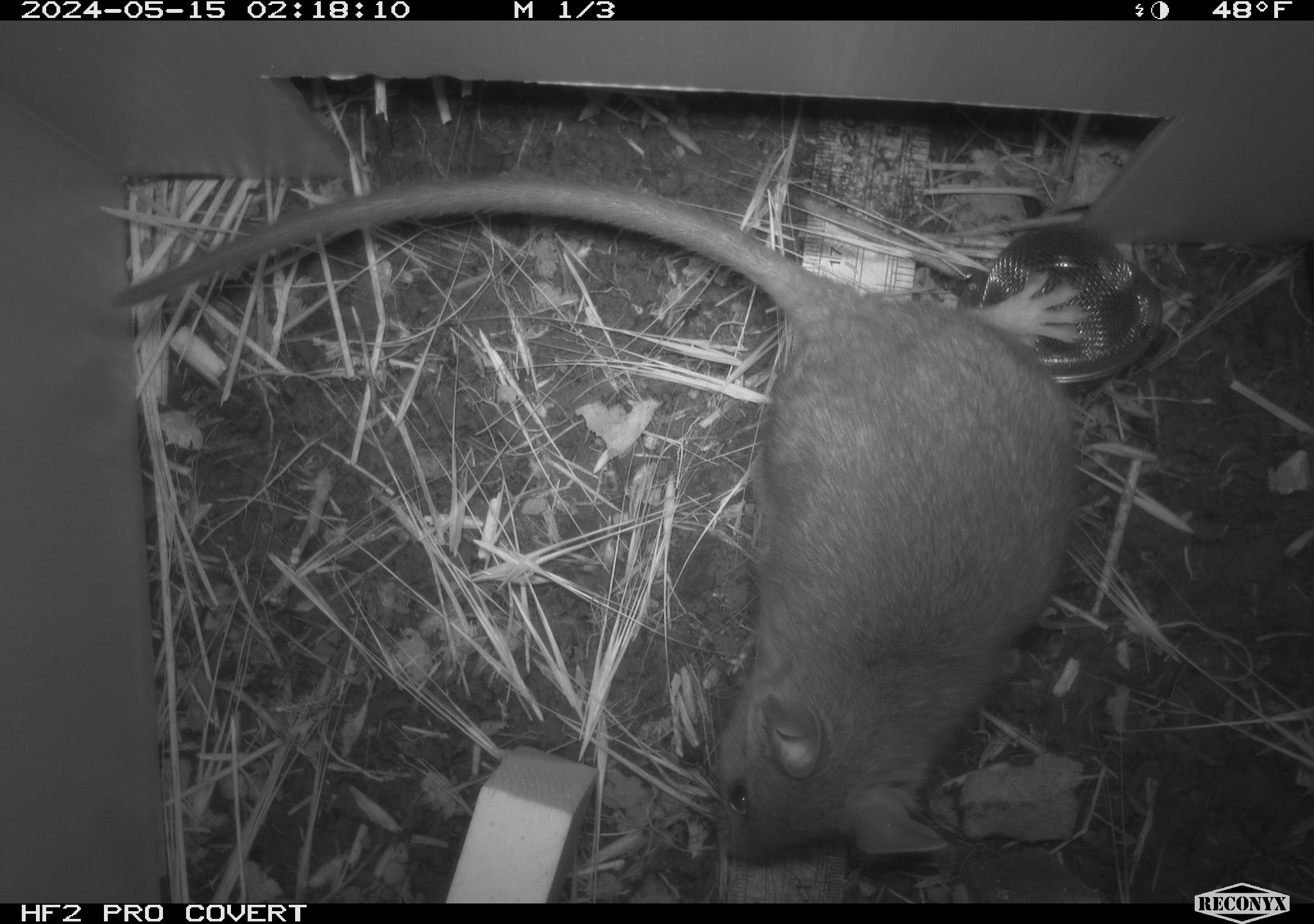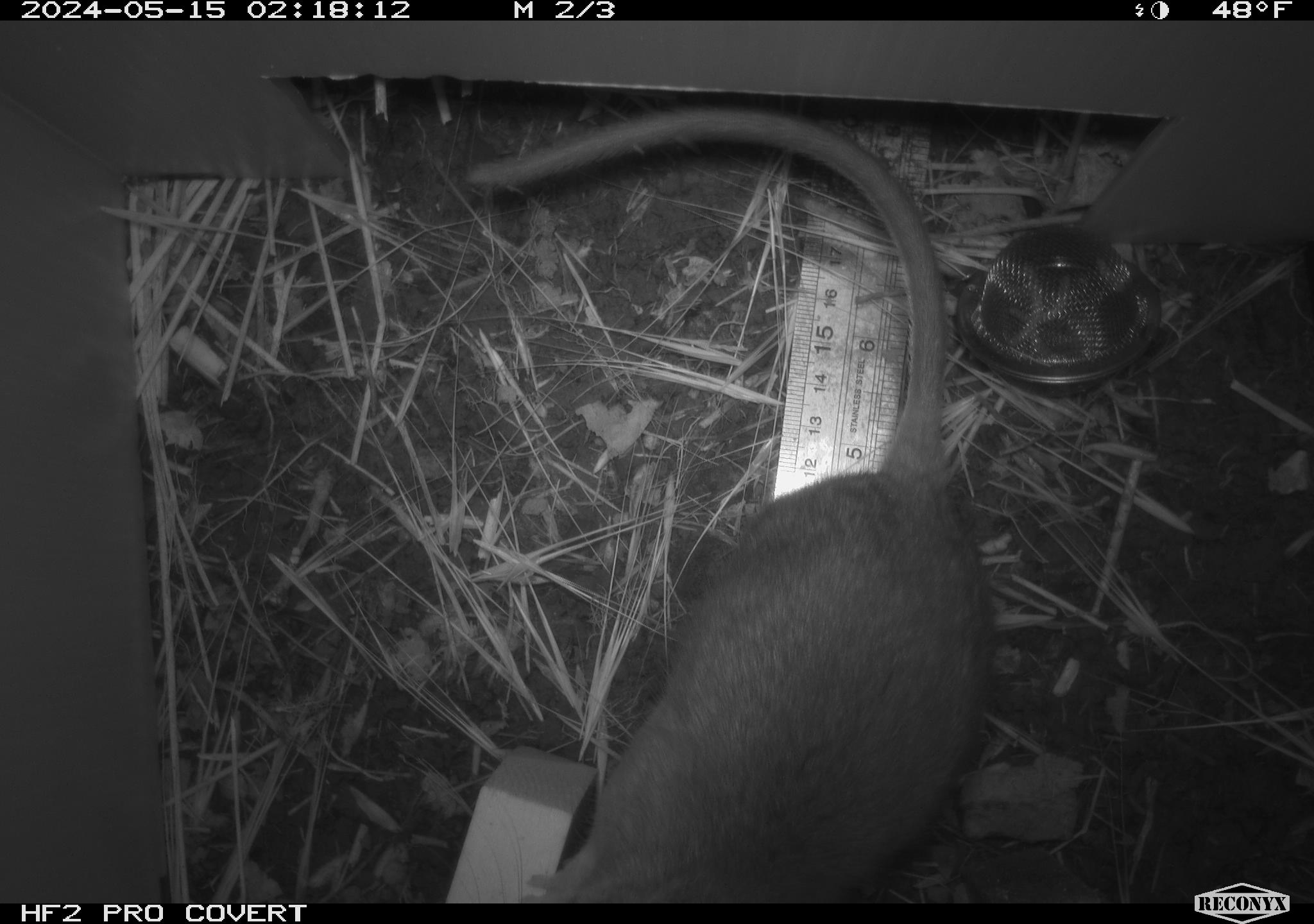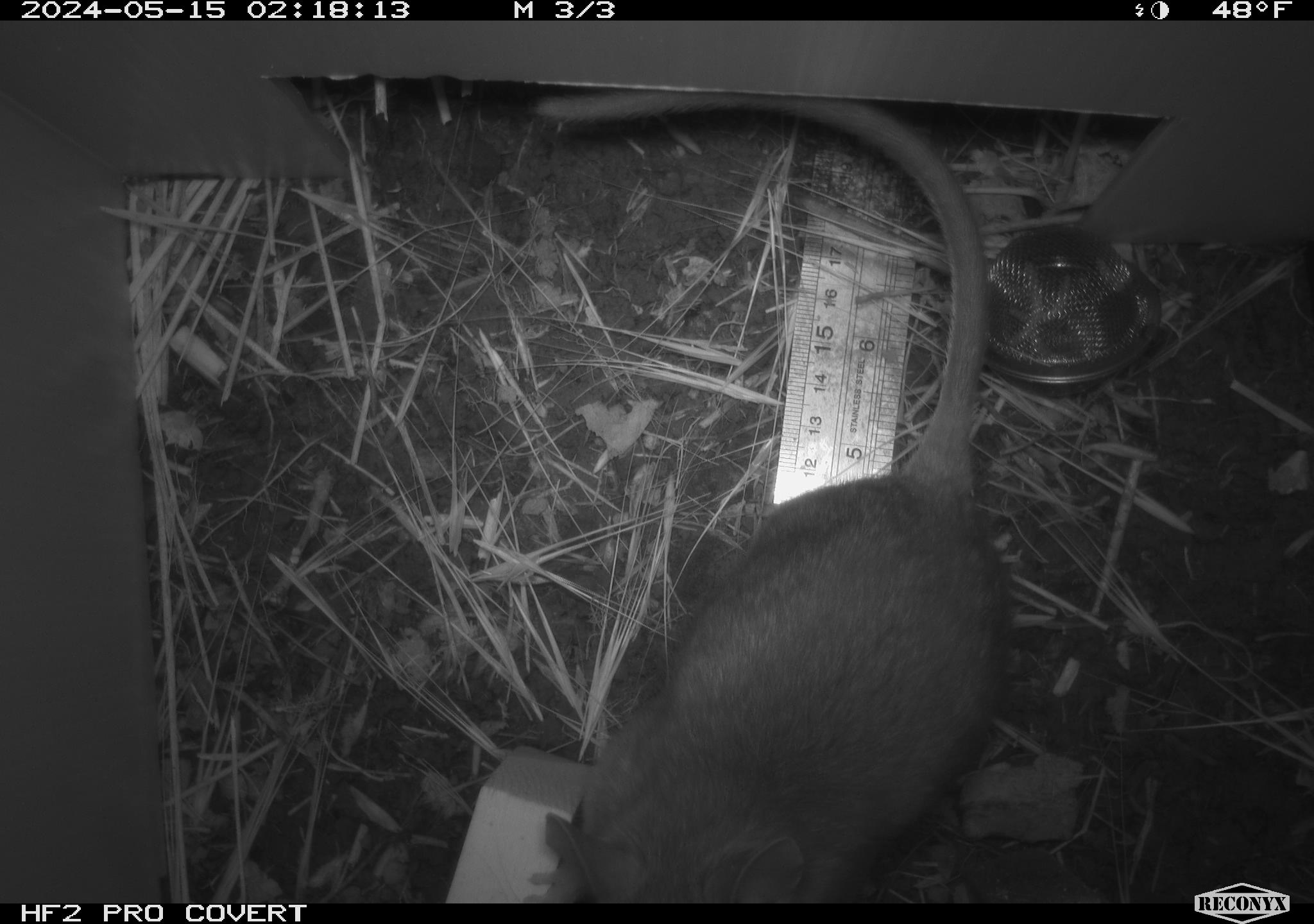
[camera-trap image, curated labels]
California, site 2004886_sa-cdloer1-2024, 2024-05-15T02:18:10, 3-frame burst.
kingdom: Animalia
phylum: Chordata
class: Mammalia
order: Rodentia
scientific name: Rodentia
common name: woodrat or rat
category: woodrat or rat species